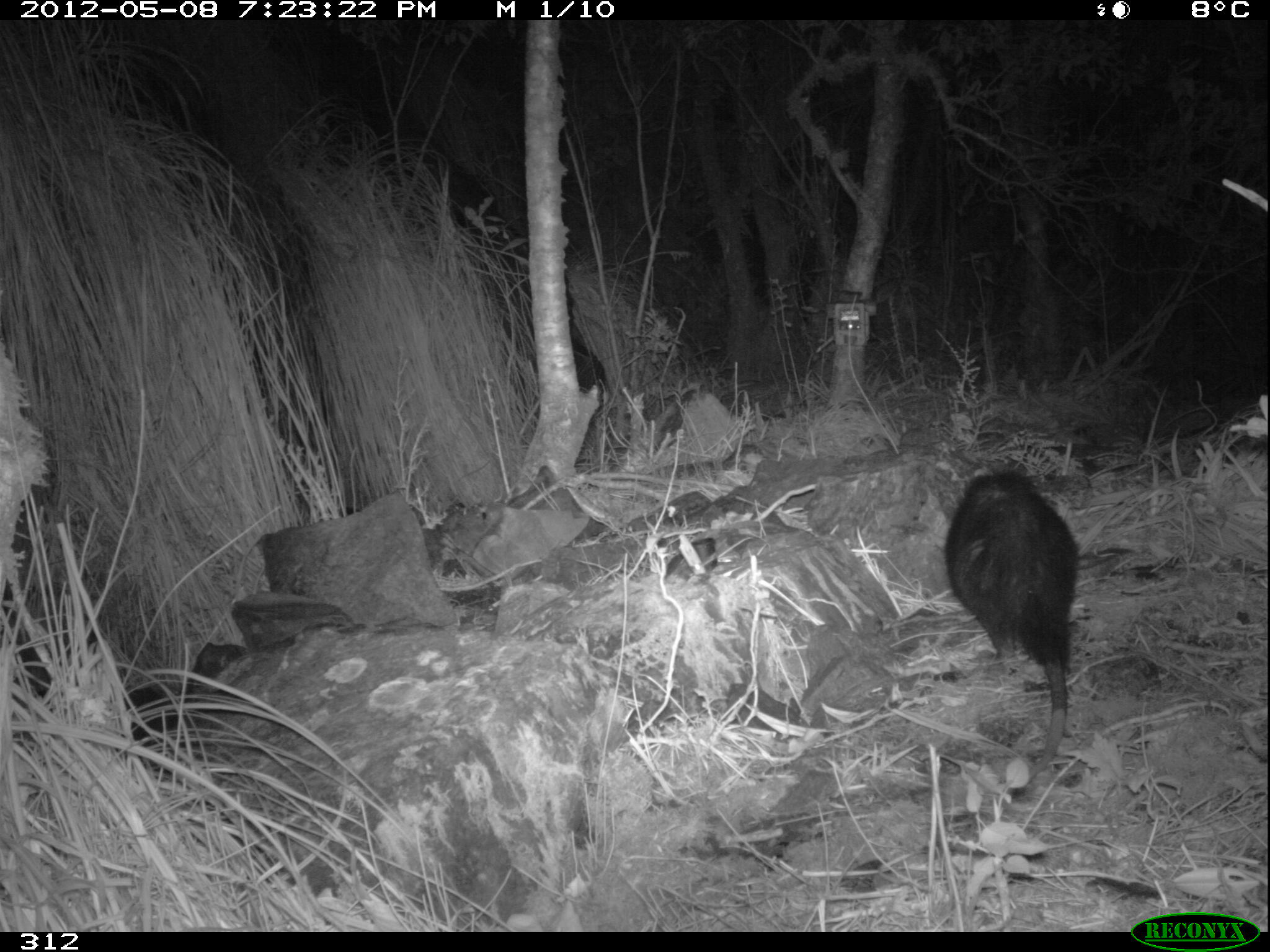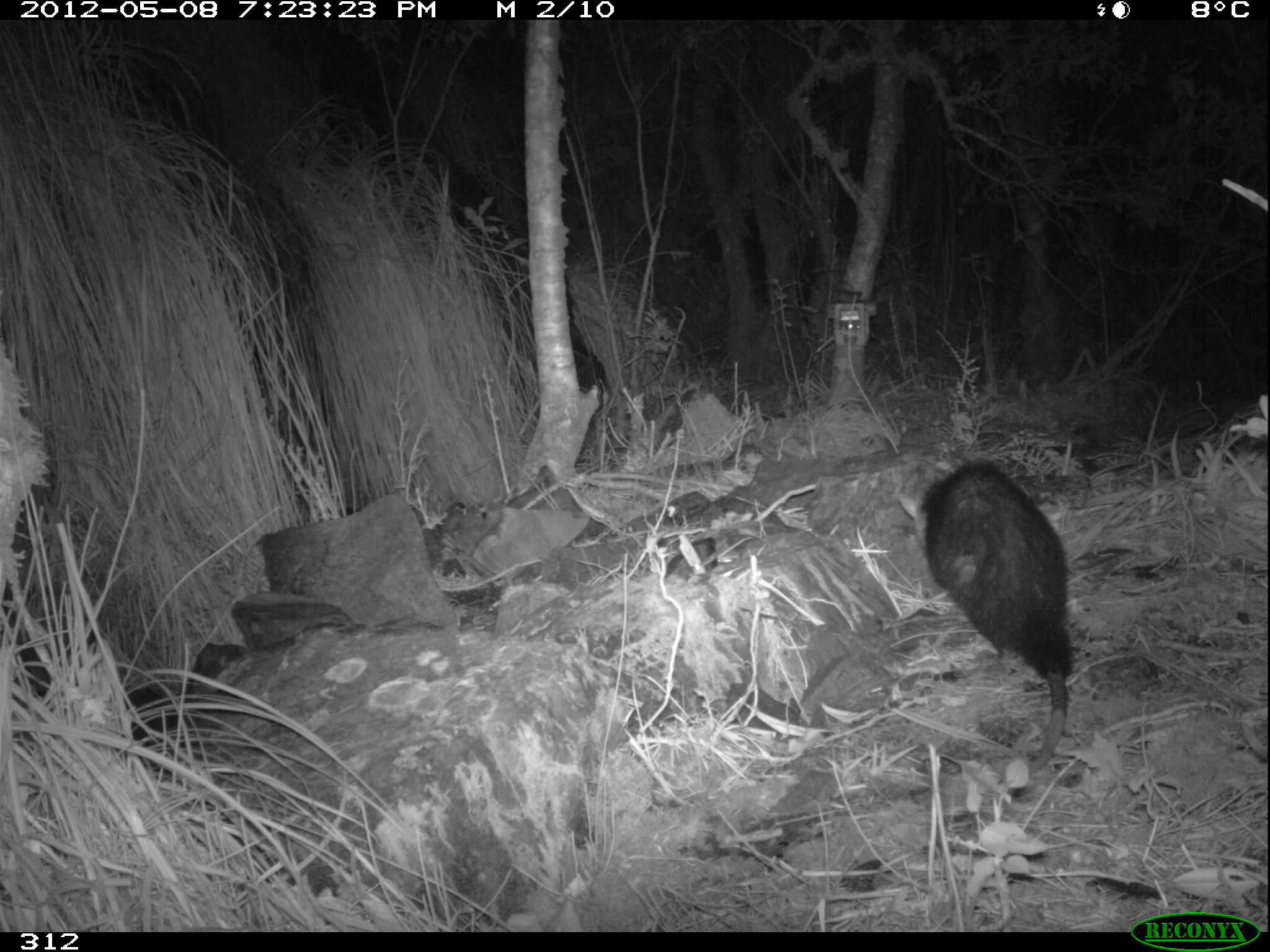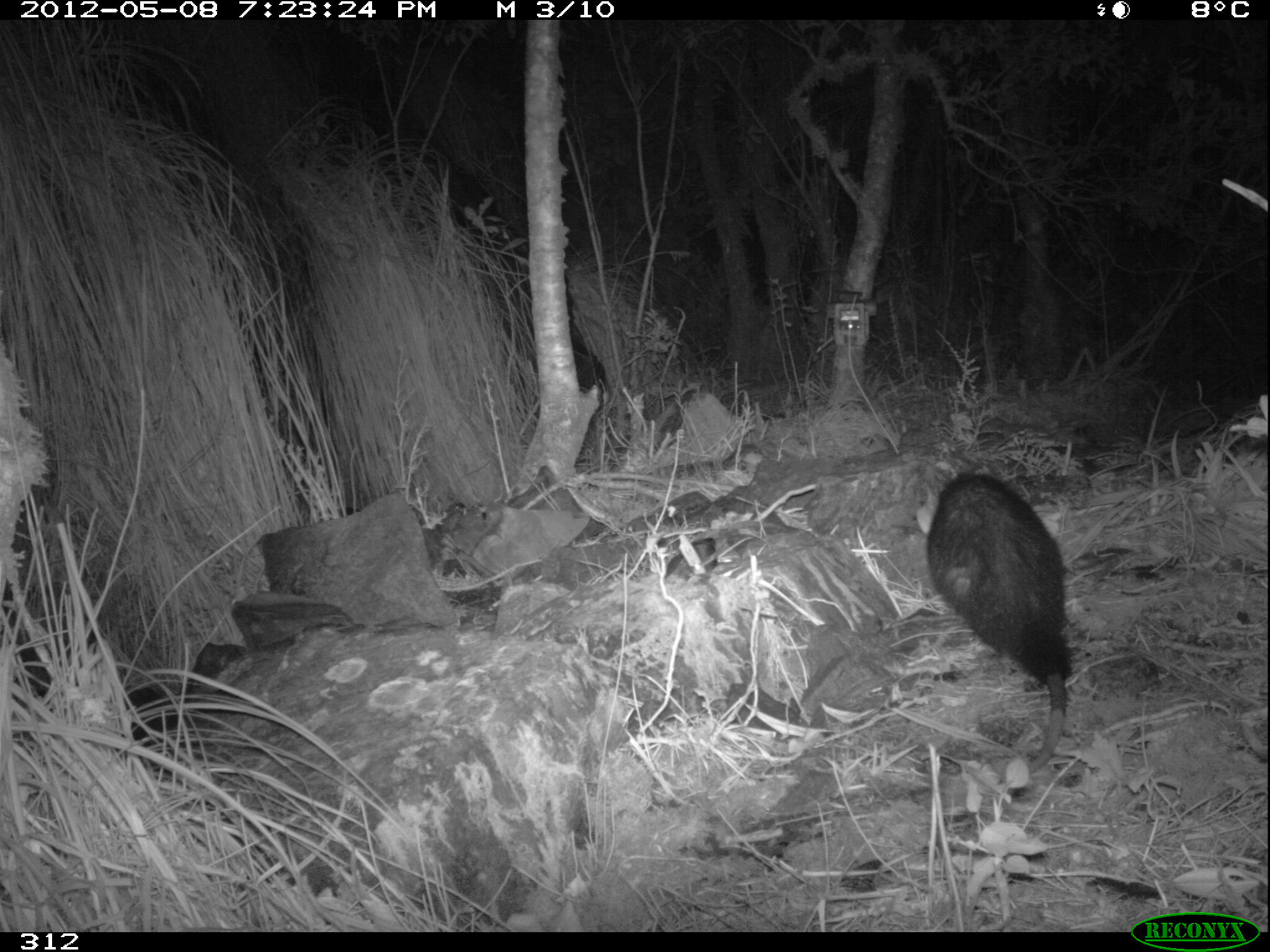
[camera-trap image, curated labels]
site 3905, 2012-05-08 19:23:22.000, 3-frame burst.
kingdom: Animalia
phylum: Chordata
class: Mammalia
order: Didelphimorphia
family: Didelphidae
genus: Didelphis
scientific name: Didelphis pernigra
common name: andean white-eared opossum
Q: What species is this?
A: Didelphis pernigra (andean white-eared opossum).